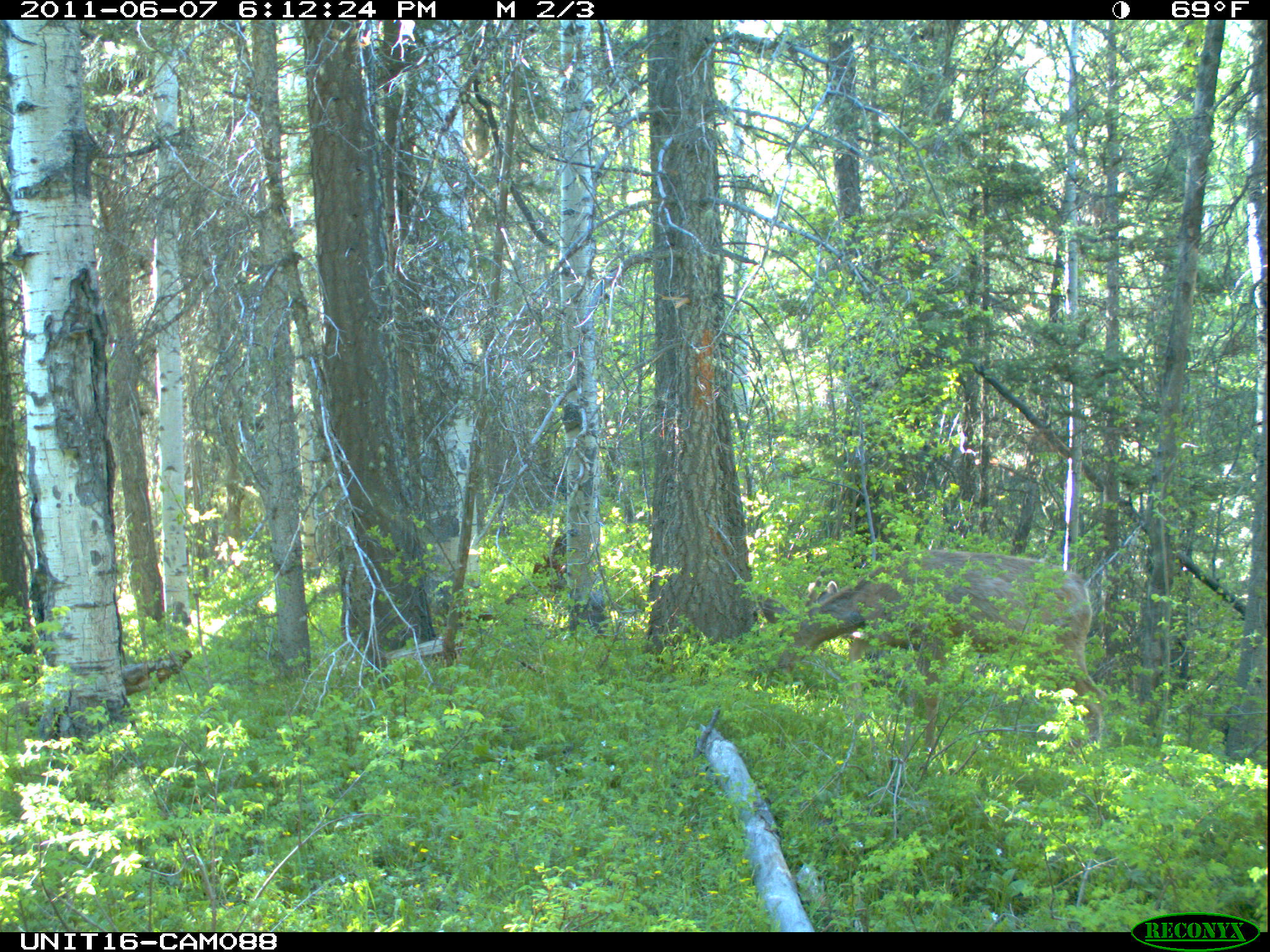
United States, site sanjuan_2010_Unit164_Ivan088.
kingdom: Animalia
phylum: Chordata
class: Mammalia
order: Artiodactyla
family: Cervidae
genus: Odocoileus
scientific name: Odocoileus hemionus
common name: mule deer